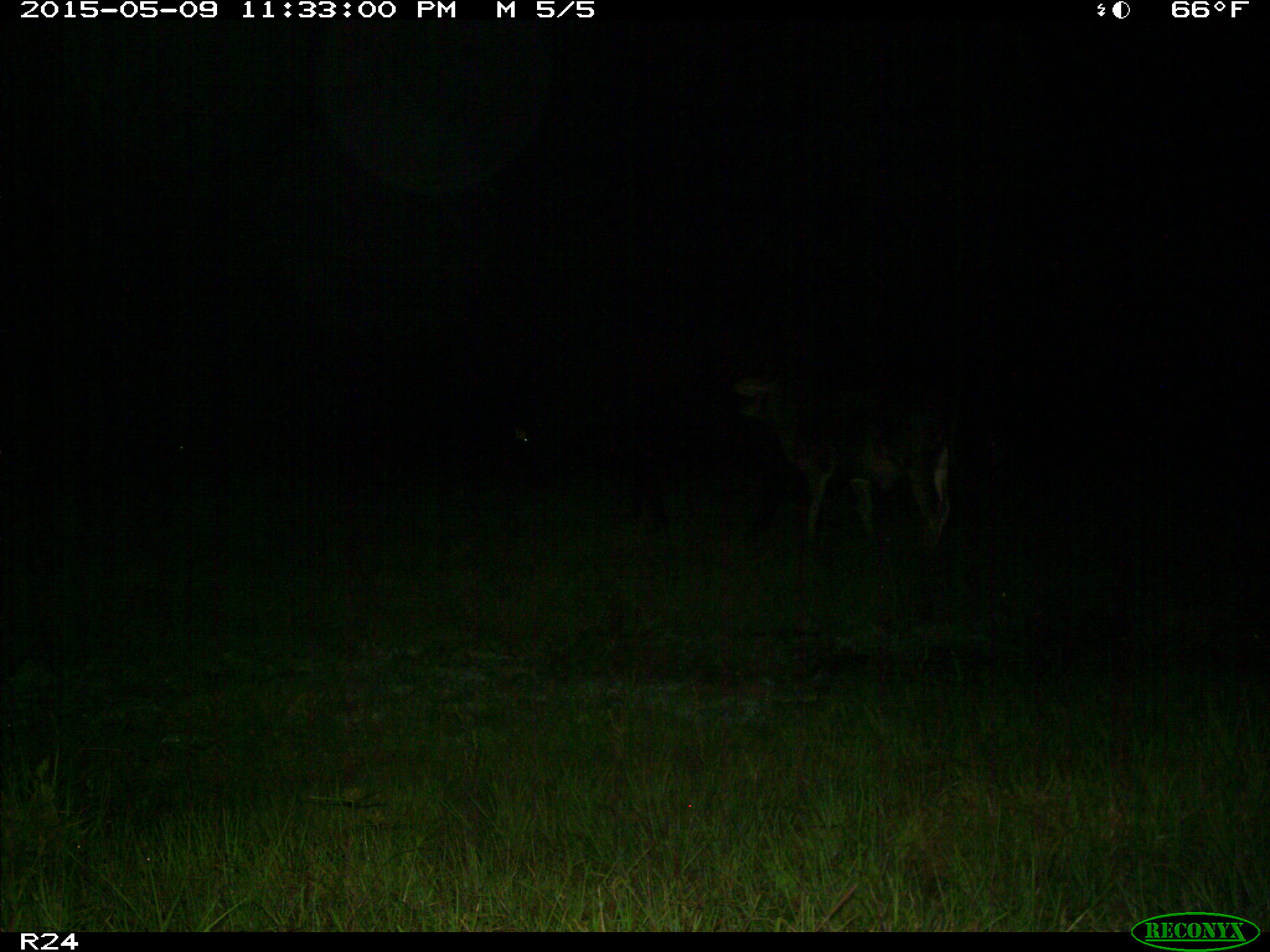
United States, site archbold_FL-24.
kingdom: Animalia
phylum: Chordata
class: Mammalia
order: Artiodactyla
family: Bovidae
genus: Bos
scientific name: Bos taurus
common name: domestic cow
Bos taurus (domestic cow).